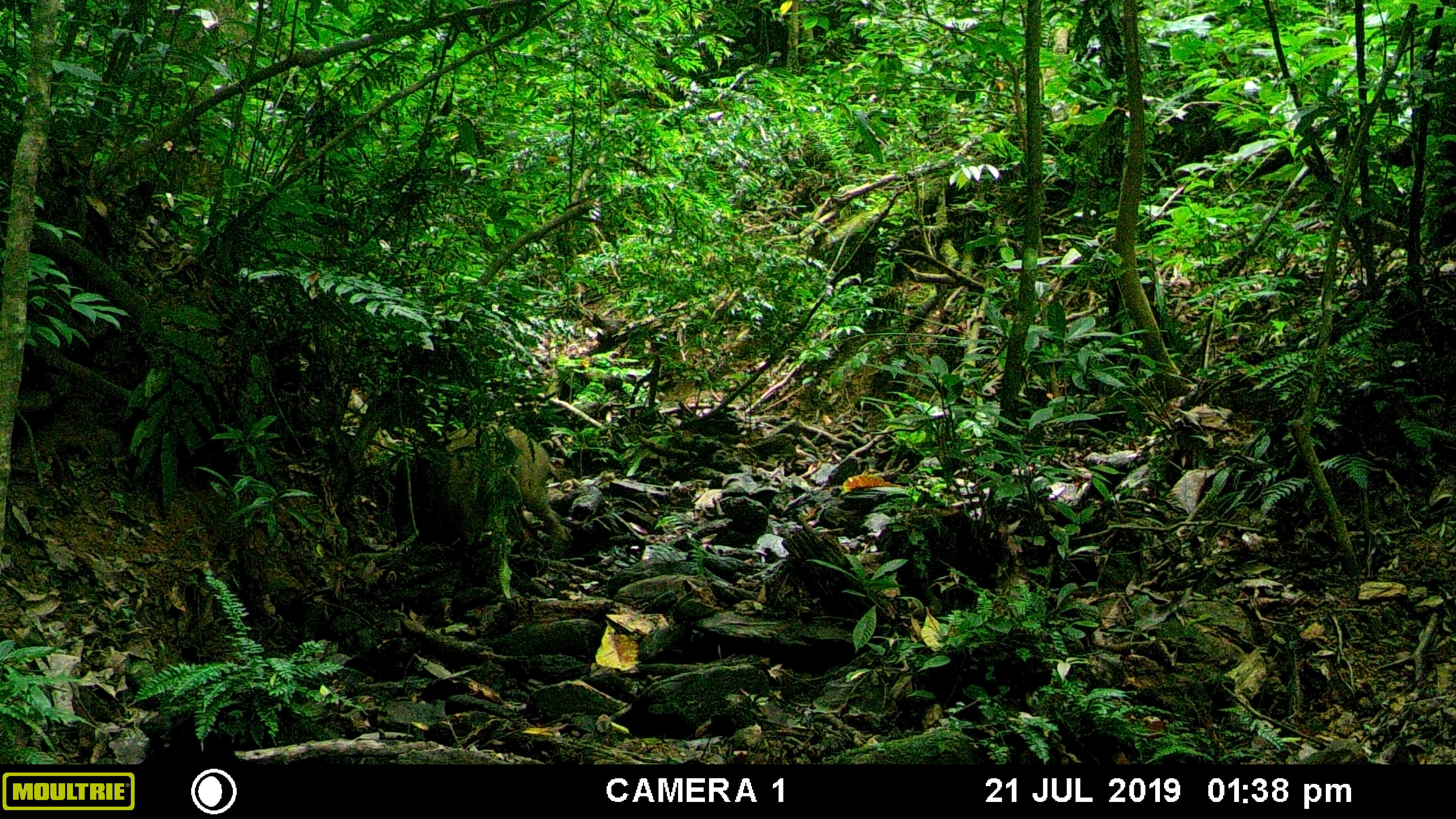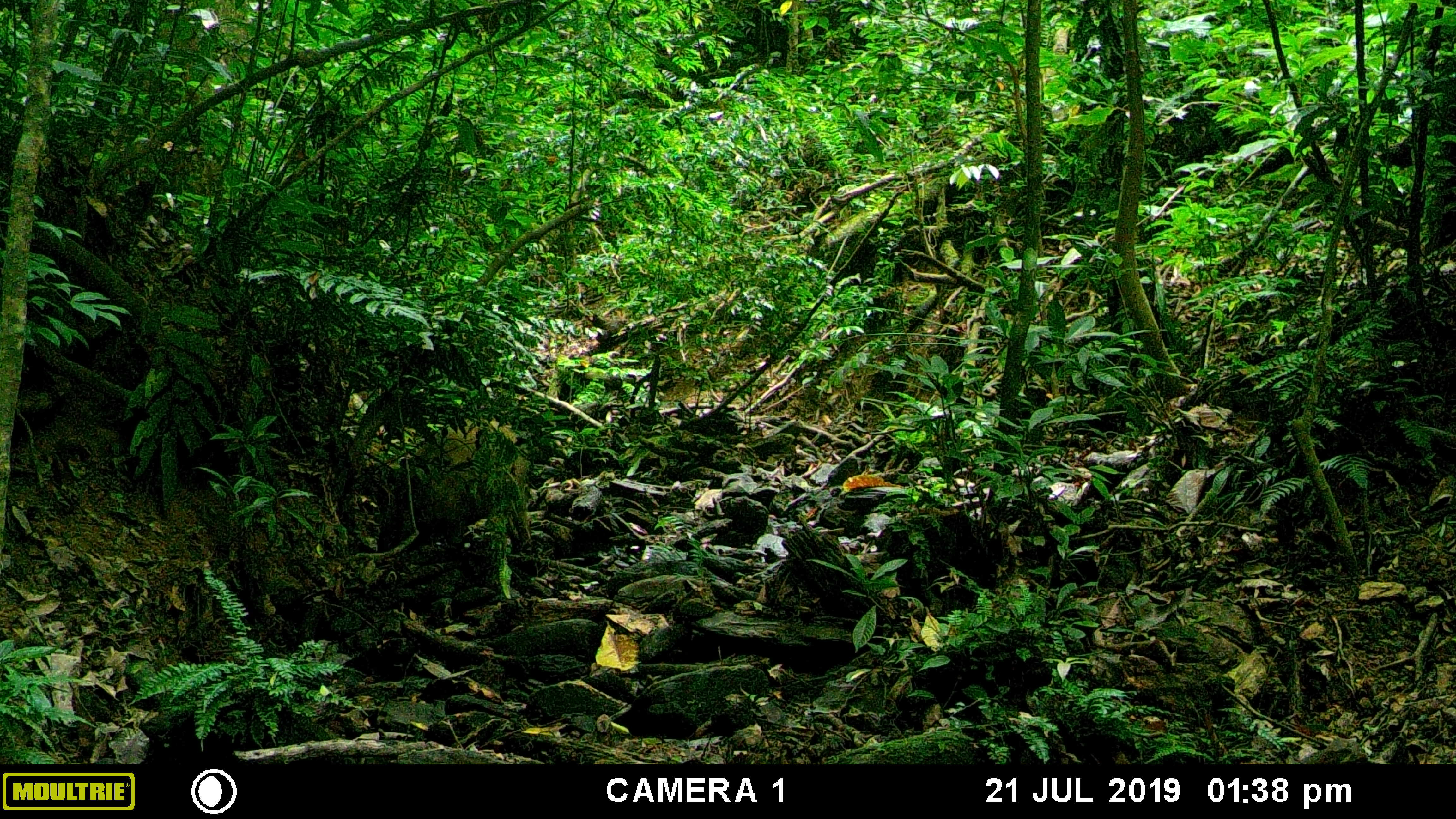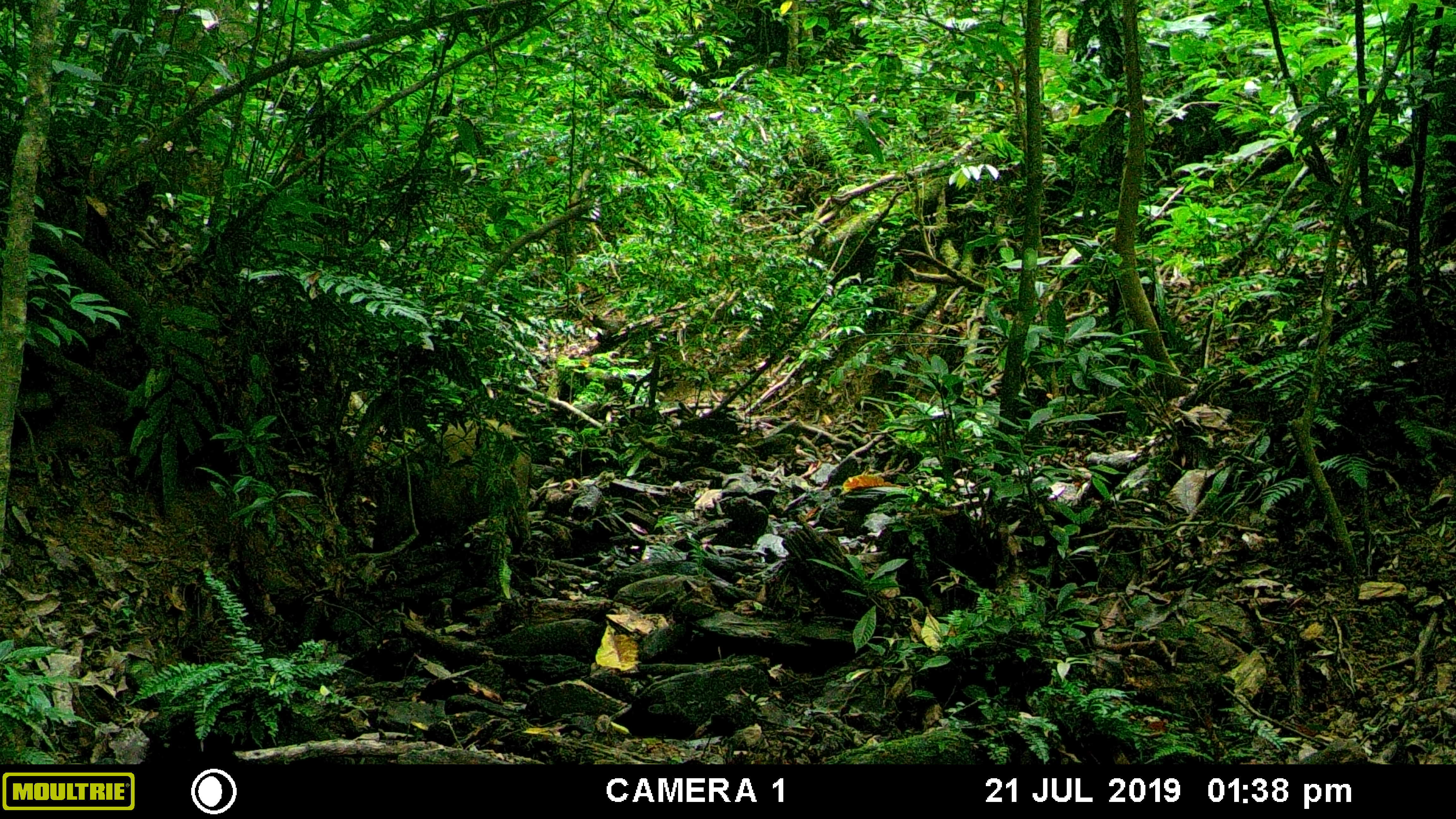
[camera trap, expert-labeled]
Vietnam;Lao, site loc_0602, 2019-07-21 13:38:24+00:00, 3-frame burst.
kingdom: Animalia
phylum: Chordata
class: Mammalia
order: Artiodactyla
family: Suidae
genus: Sus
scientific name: Sus scrofa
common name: eurasian wild pig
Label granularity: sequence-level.